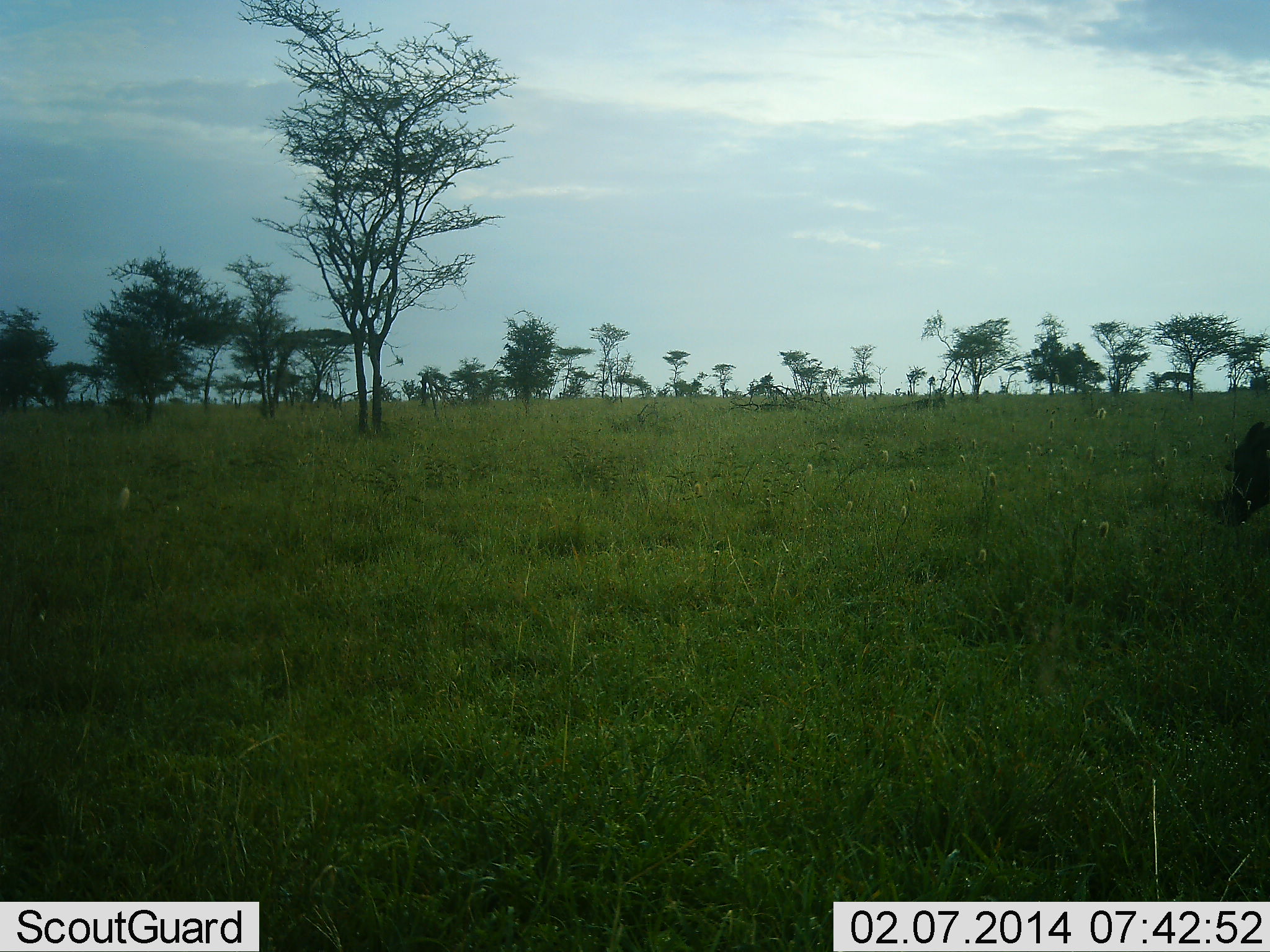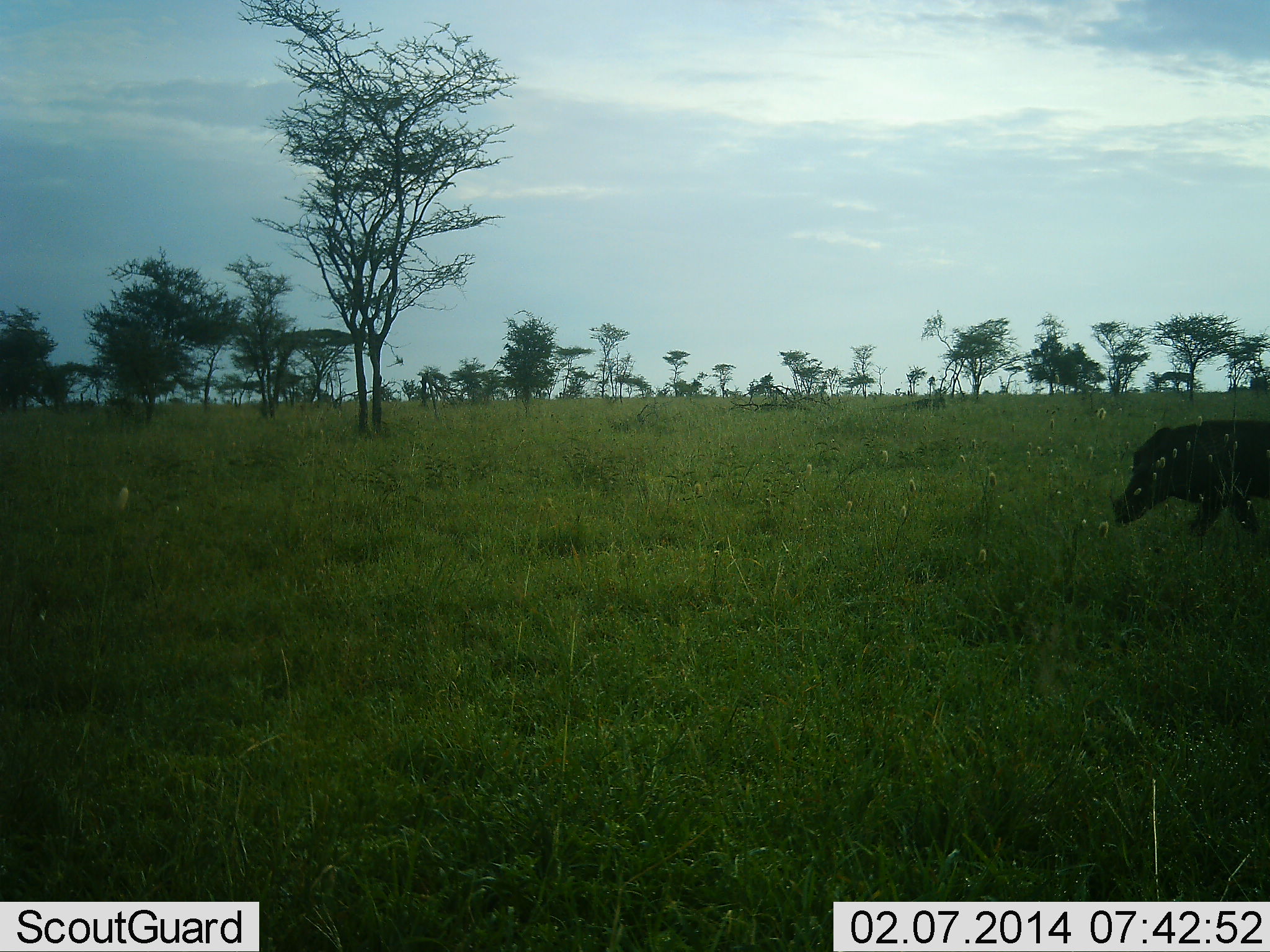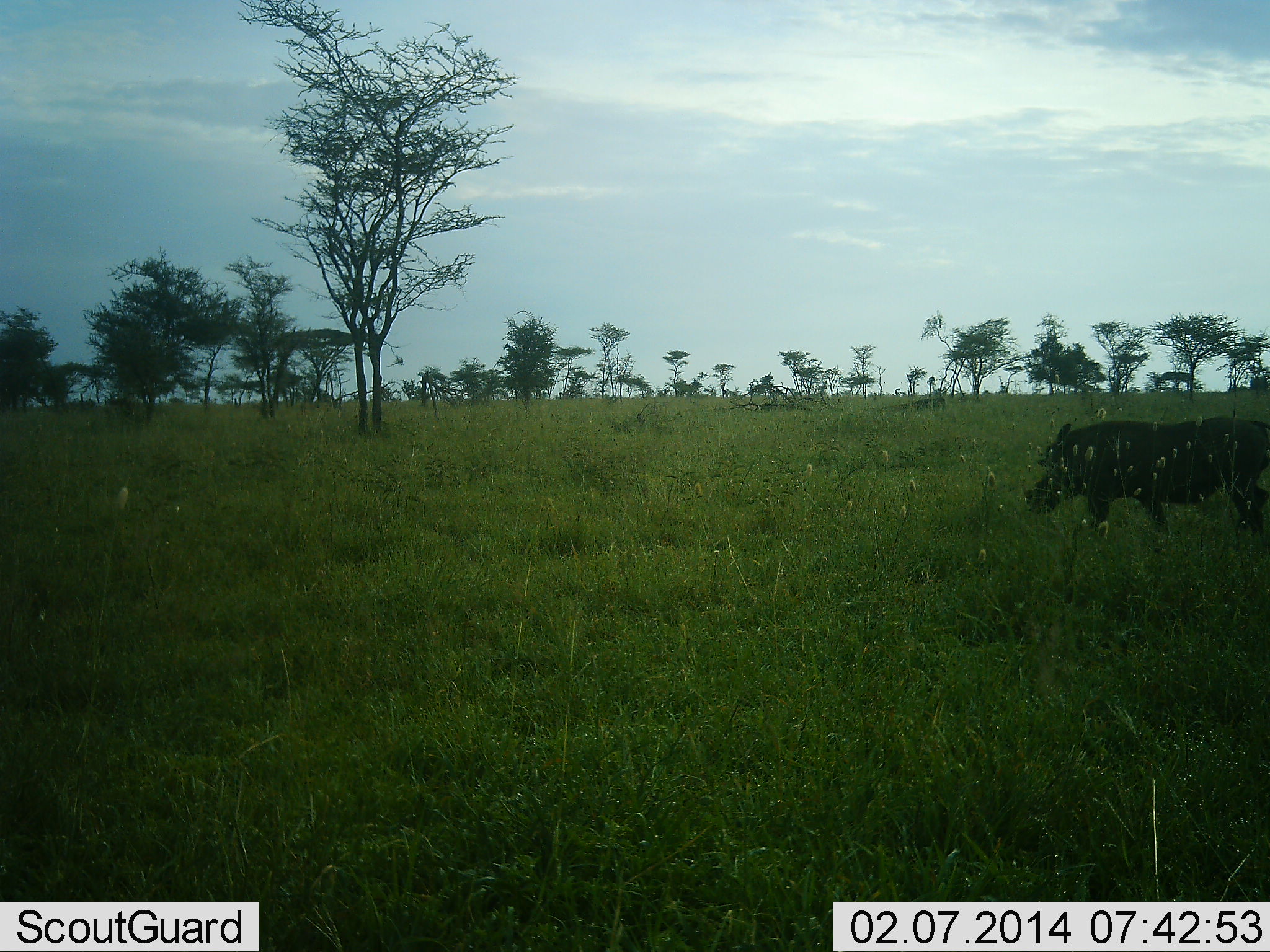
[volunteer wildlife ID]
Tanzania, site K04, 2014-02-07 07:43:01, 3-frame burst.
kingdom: Animalia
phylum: Chordata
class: Mammalia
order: Artiodactyla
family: Suidae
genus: Phacochoerus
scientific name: Phacochoerus africanus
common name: warthog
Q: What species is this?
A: Warthog (Phacochoerus africanus).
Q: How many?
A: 1.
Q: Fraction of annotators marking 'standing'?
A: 0%.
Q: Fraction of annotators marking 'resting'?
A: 0%.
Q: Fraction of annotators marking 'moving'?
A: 100%.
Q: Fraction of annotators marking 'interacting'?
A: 0%.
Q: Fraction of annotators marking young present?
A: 0%.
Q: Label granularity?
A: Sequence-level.